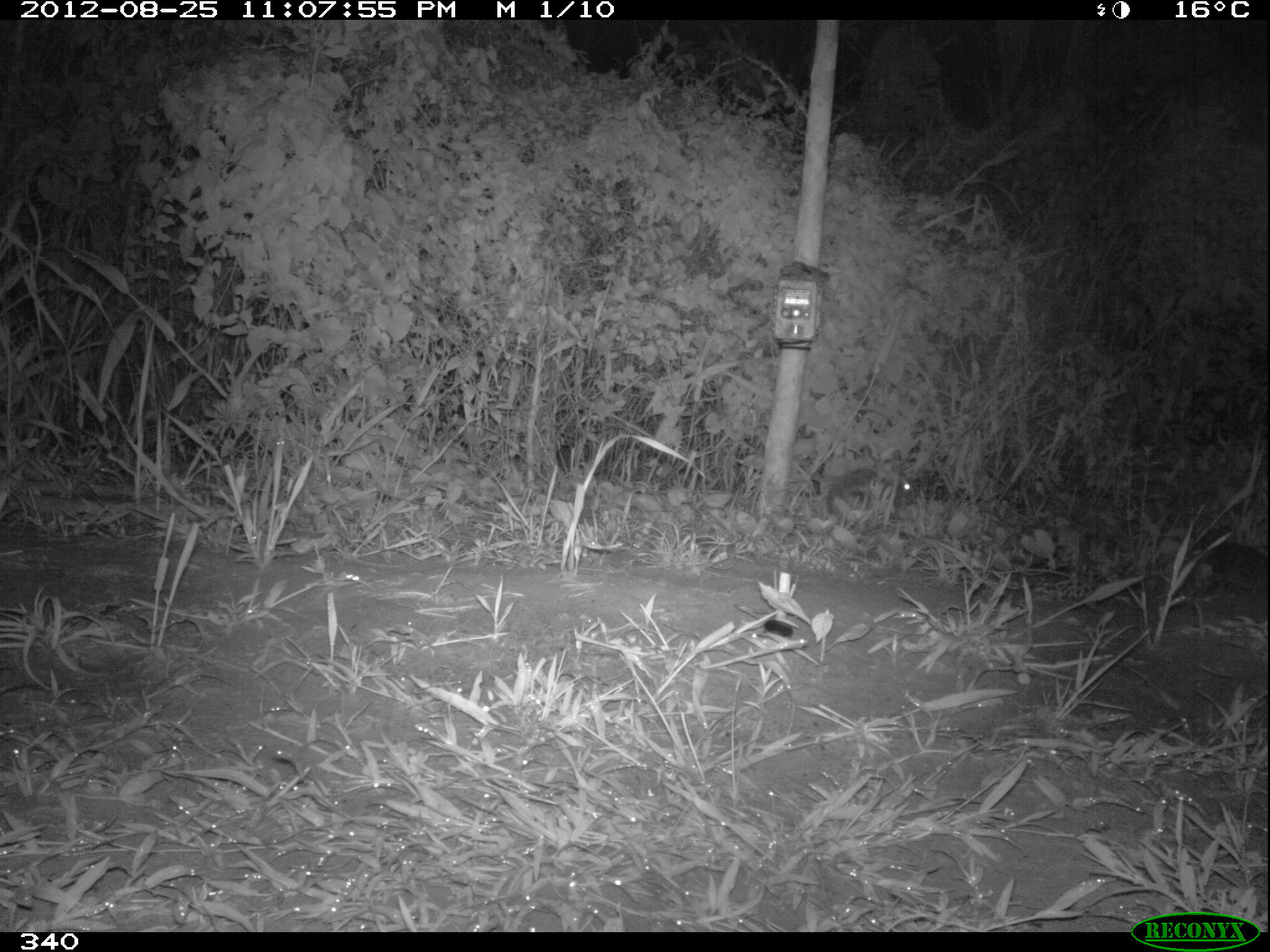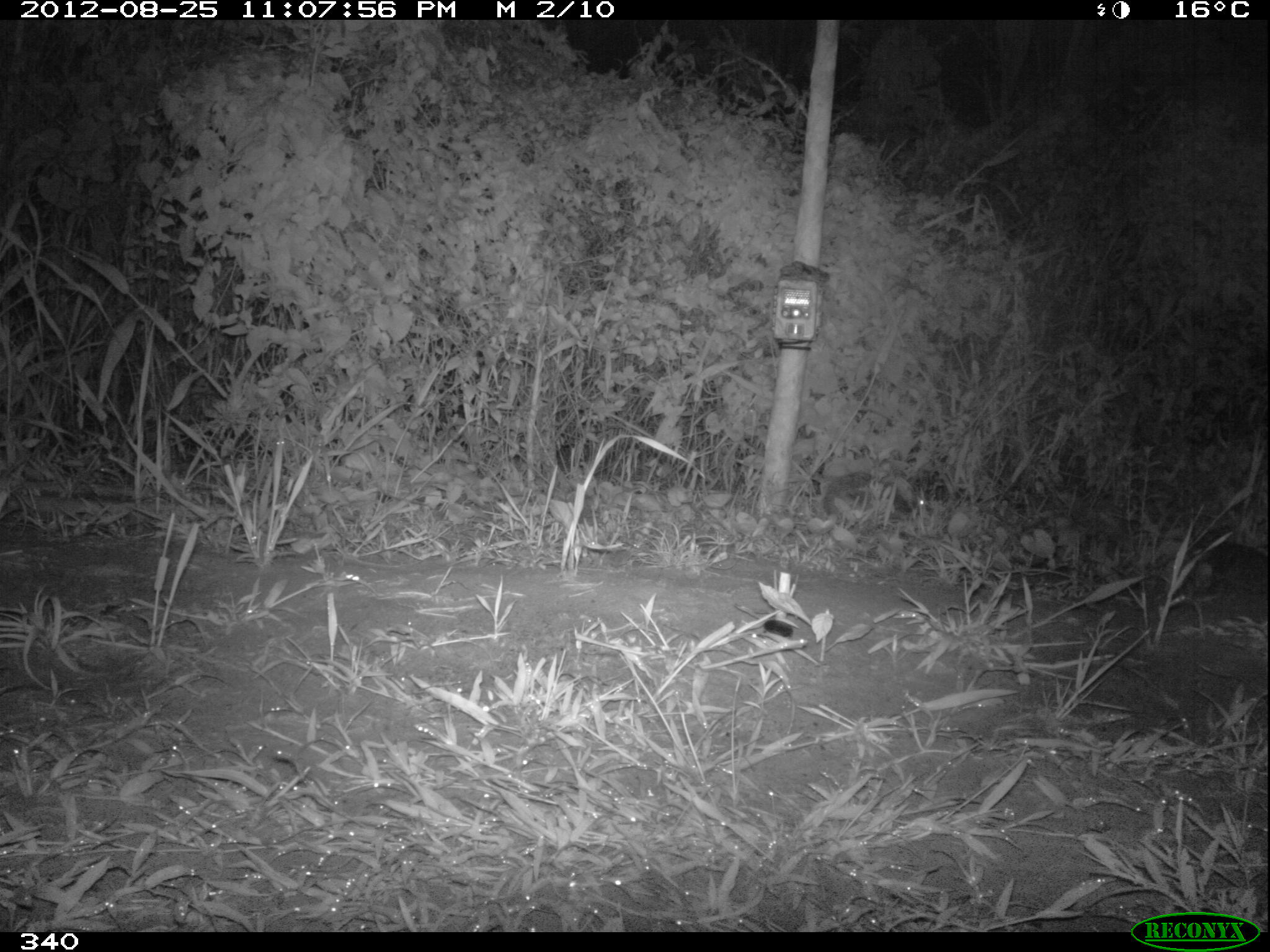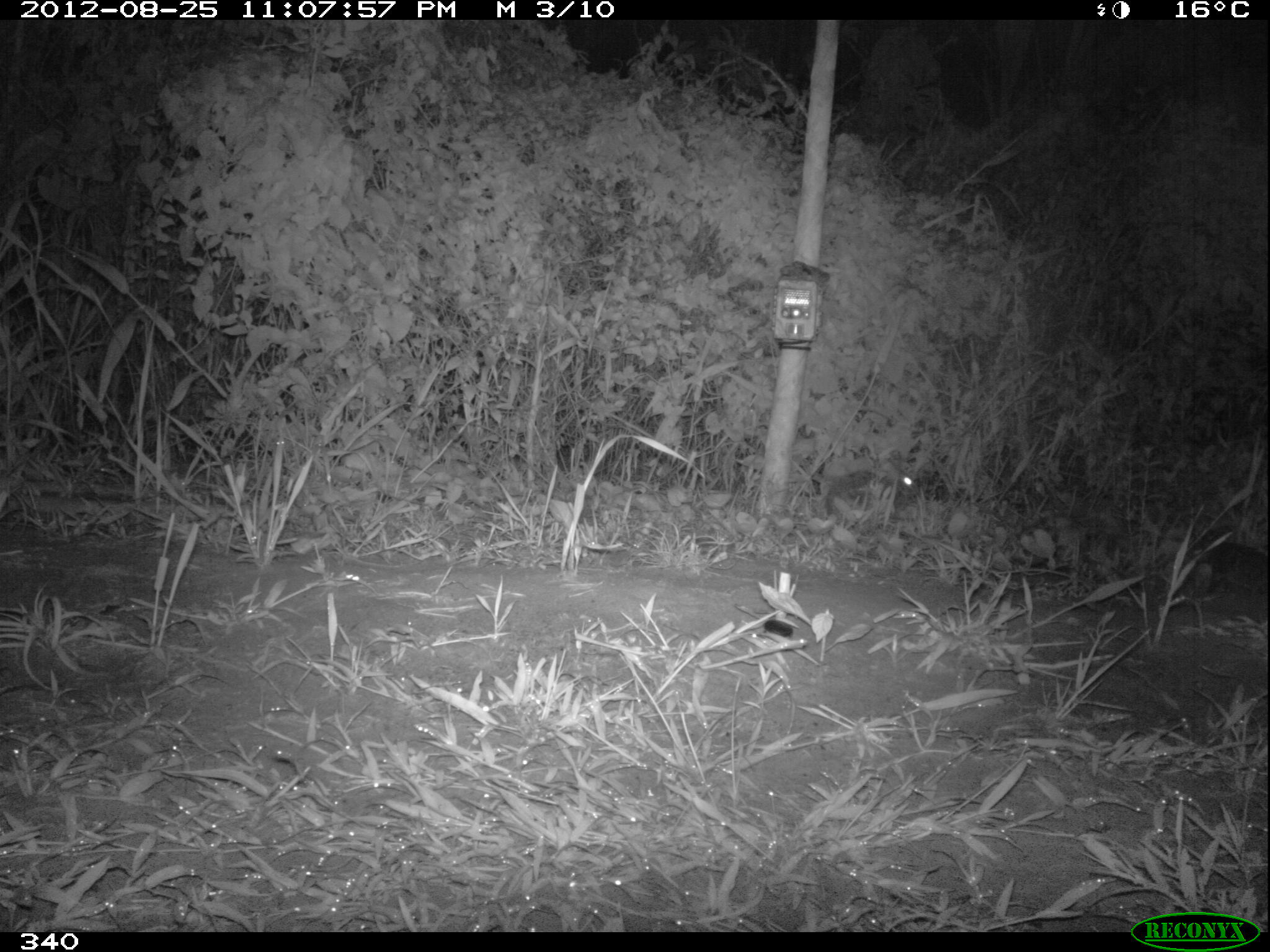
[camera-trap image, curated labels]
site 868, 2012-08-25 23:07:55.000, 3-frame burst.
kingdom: Animalia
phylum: Chordata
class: Mammalia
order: Lagomorpha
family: Leporidae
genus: Sylvilagus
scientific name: Sylvilagus brasiliensis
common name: tapeti